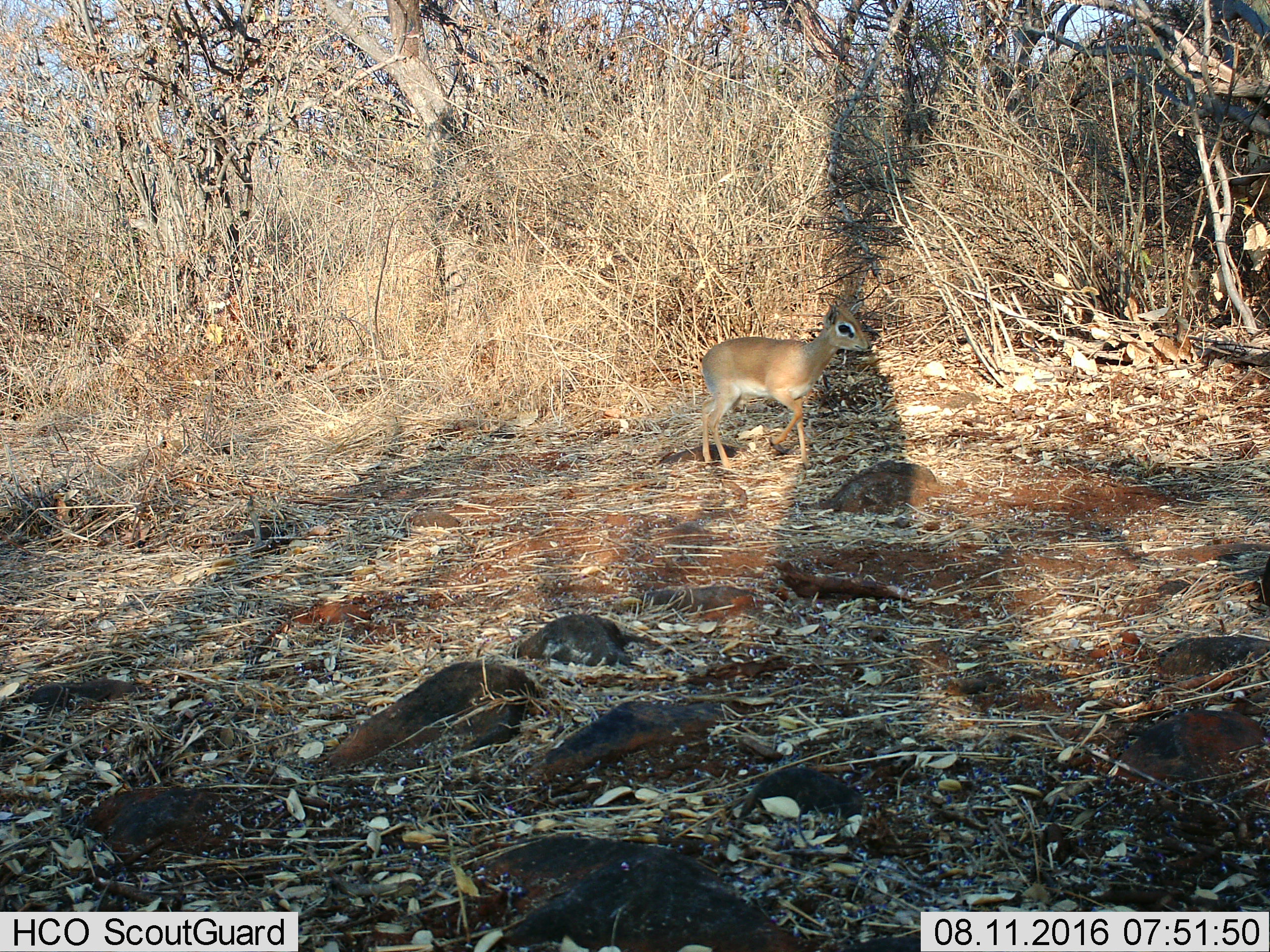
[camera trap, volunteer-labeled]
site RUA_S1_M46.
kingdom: Animalia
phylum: Chordata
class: Mammalia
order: Artiodactyla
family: Bovidae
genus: Madoqua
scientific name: Madoqua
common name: dik-dik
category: dikdik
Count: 1.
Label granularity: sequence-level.